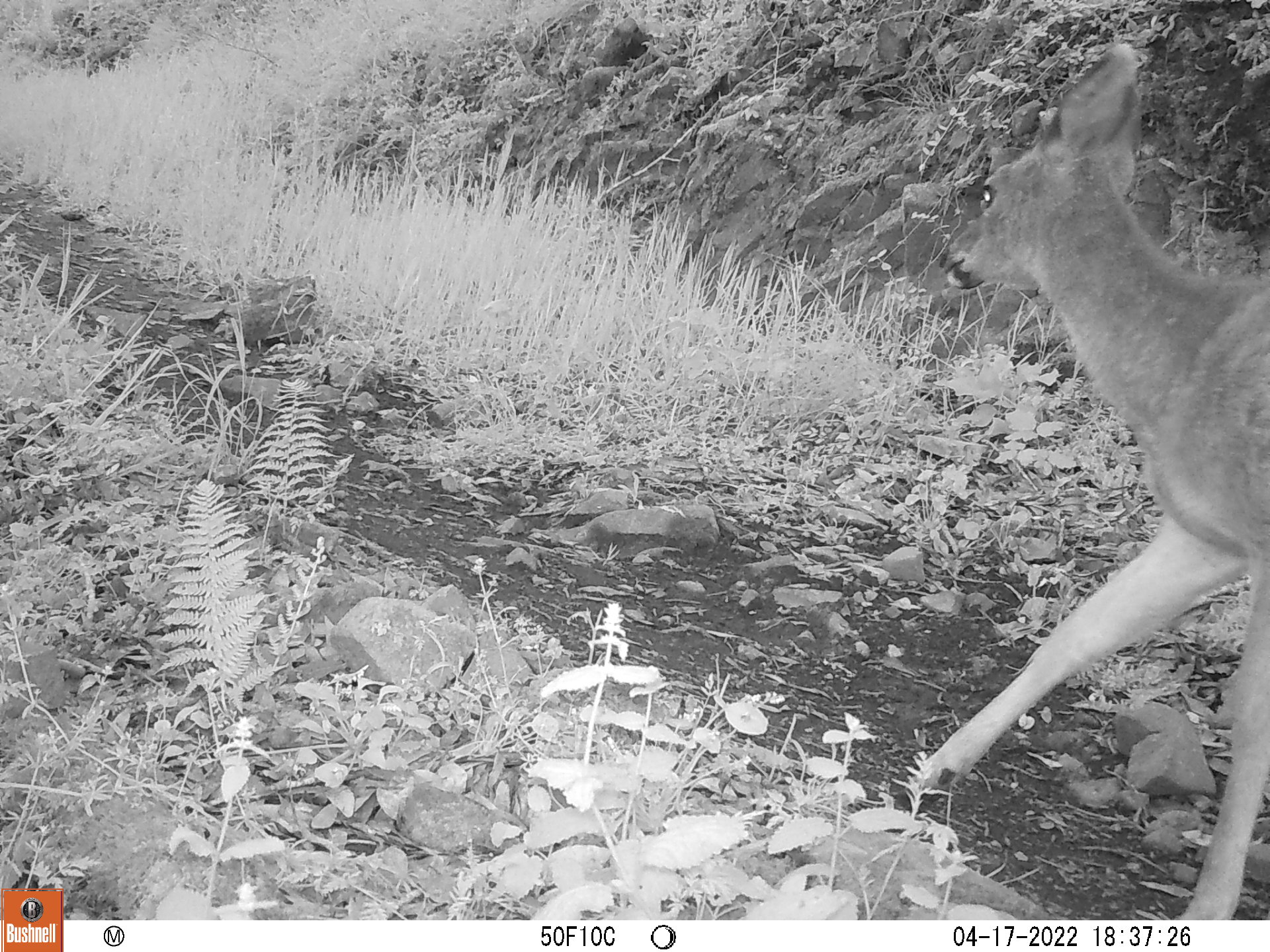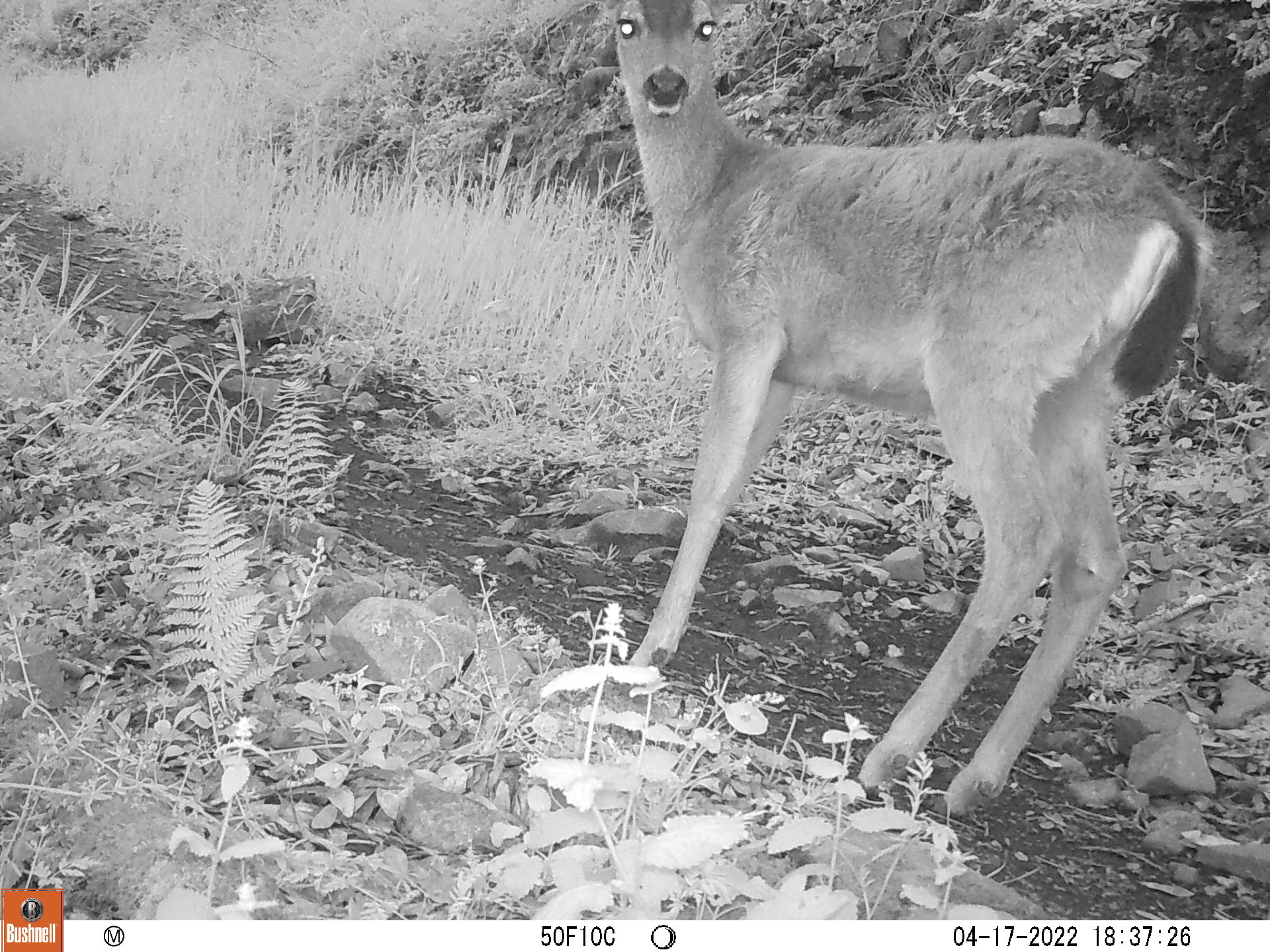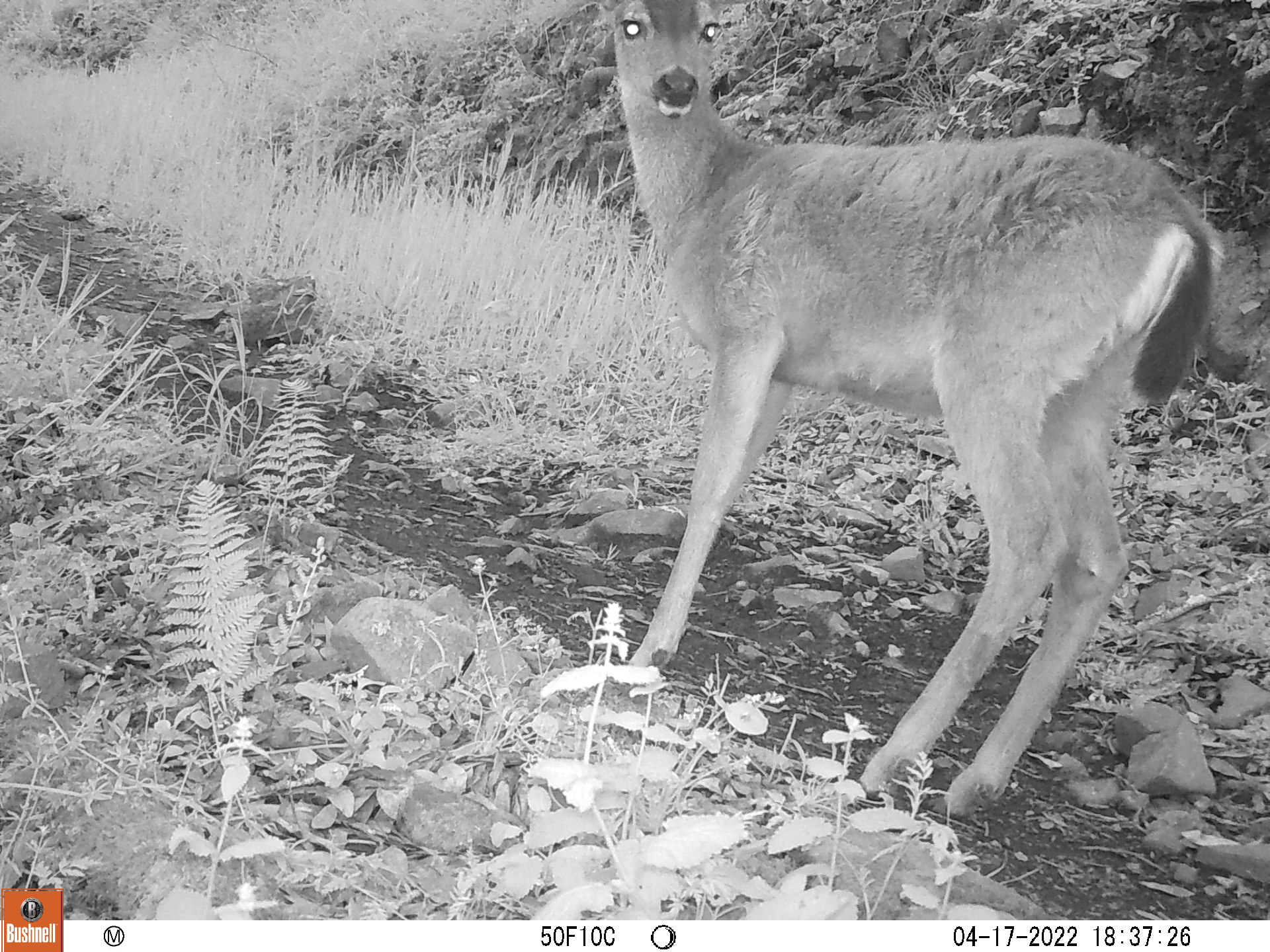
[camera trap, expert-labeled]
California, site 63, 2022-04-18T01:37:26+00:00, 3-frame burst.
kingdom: Animalia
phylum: Chordata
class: Mammalia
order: Artiodactyla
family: Cervidae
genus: Odocoileus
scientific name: Odocoileus hemionus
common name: mule deer